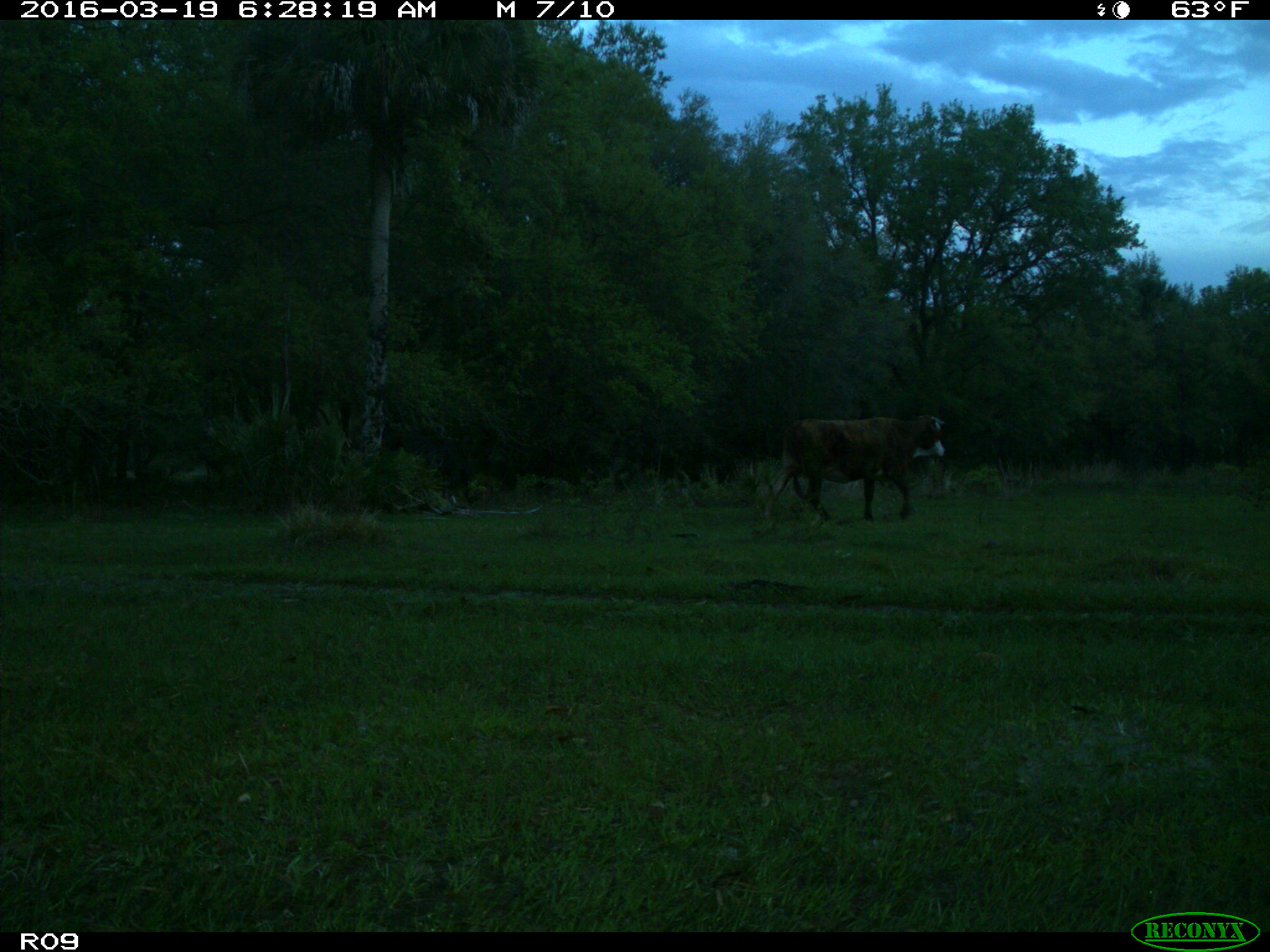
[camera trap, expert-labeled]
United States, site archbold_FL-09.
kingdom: Animalia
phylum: Chordata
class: Mammalia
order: Artiodactyla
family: Bovidae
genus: Bos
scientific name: Bos taurus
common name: domestic cow